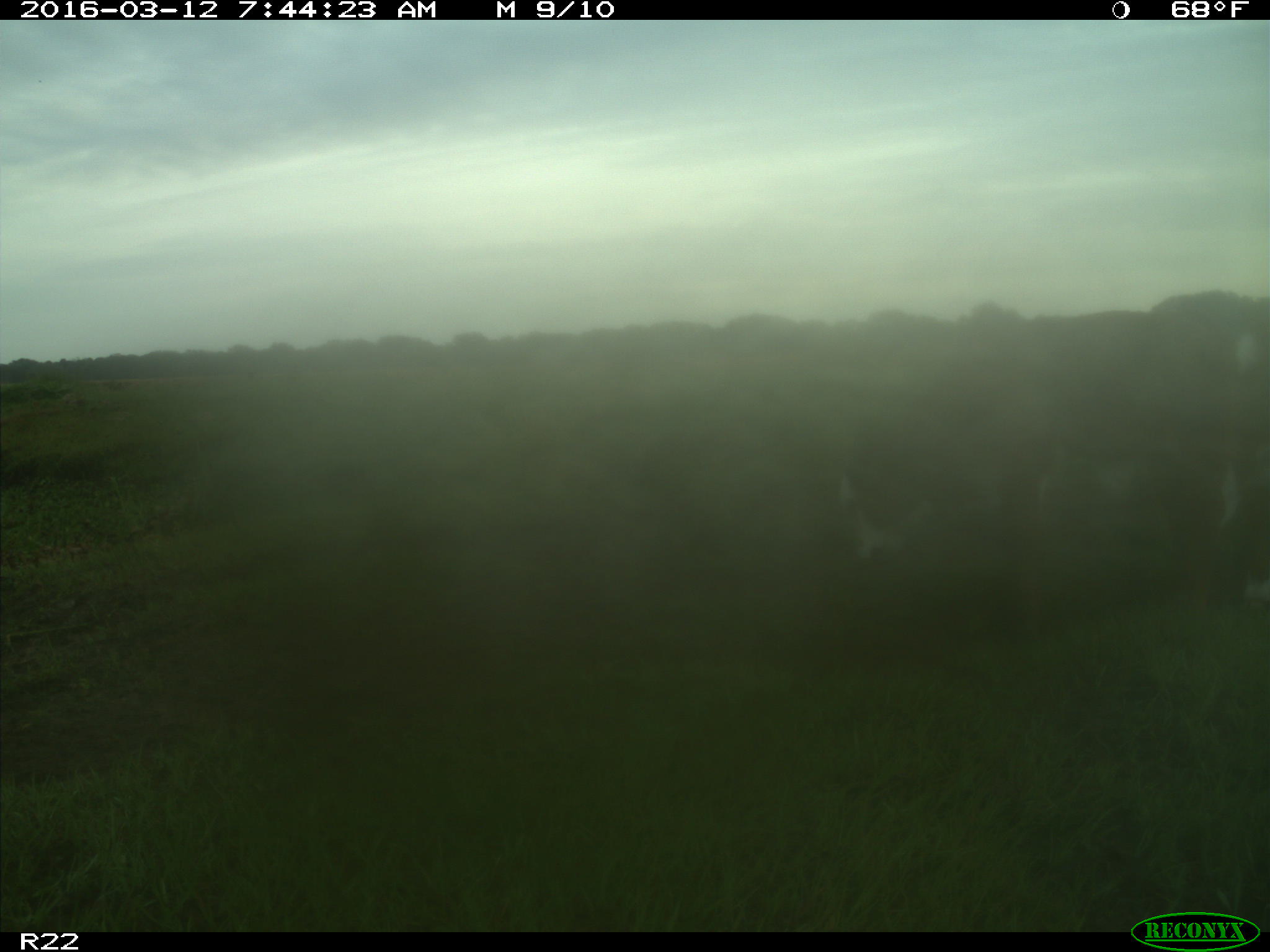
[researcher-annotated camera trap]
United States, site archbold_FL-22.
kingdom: Animalia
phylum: Chordata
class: Mammalia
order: Artiodactyla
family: Bovidae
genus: Bos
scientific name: Bos taurus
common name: domestic cow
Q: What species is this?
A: Bos taurus (domestic cow).